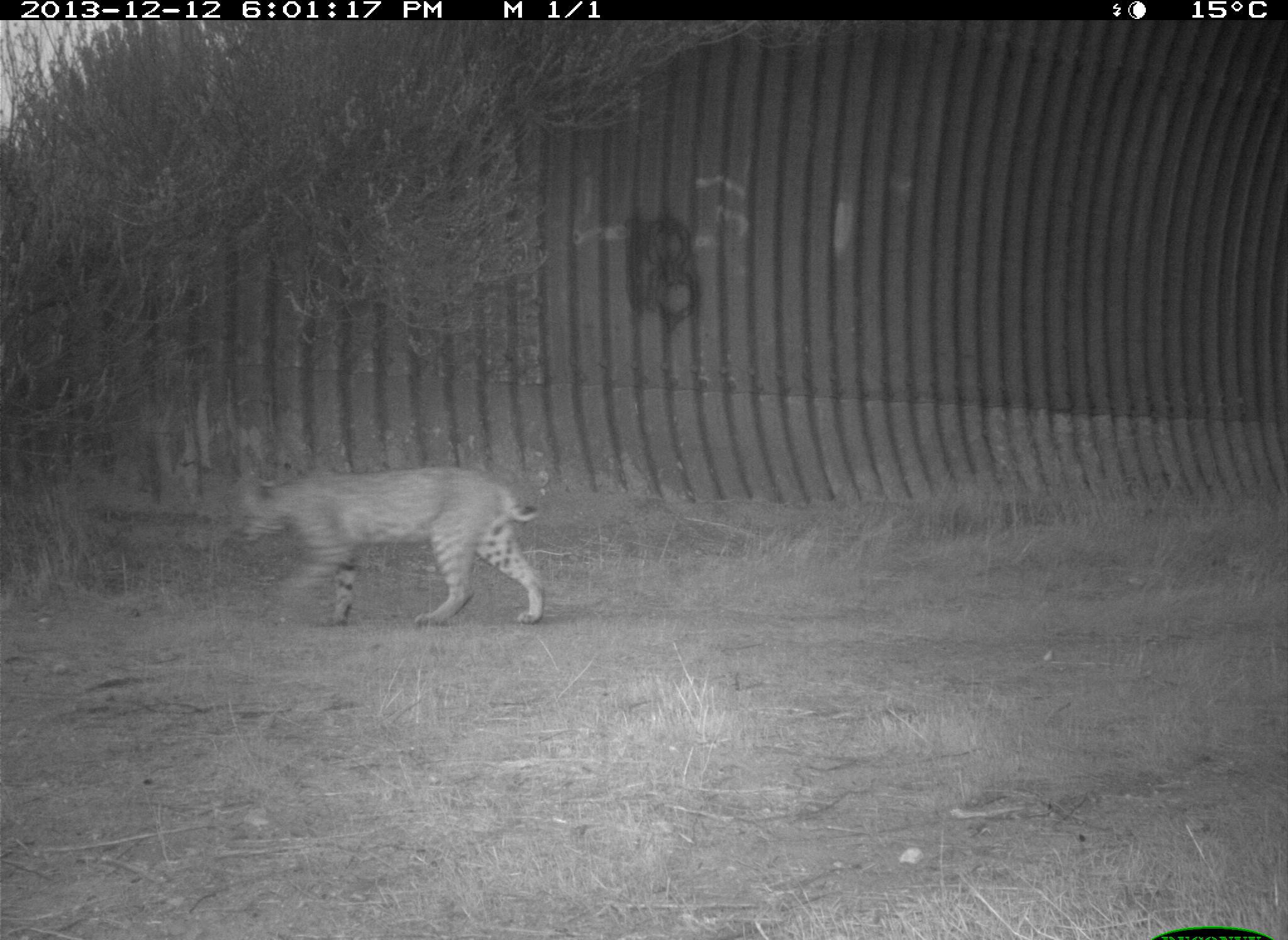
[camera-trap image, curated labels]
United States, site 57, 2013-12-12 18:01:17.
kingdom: Animalia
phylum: Chordata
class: Mammalia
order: Carnivora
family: Felidae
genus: Lynx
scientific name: Lynx rufus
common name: bobcat